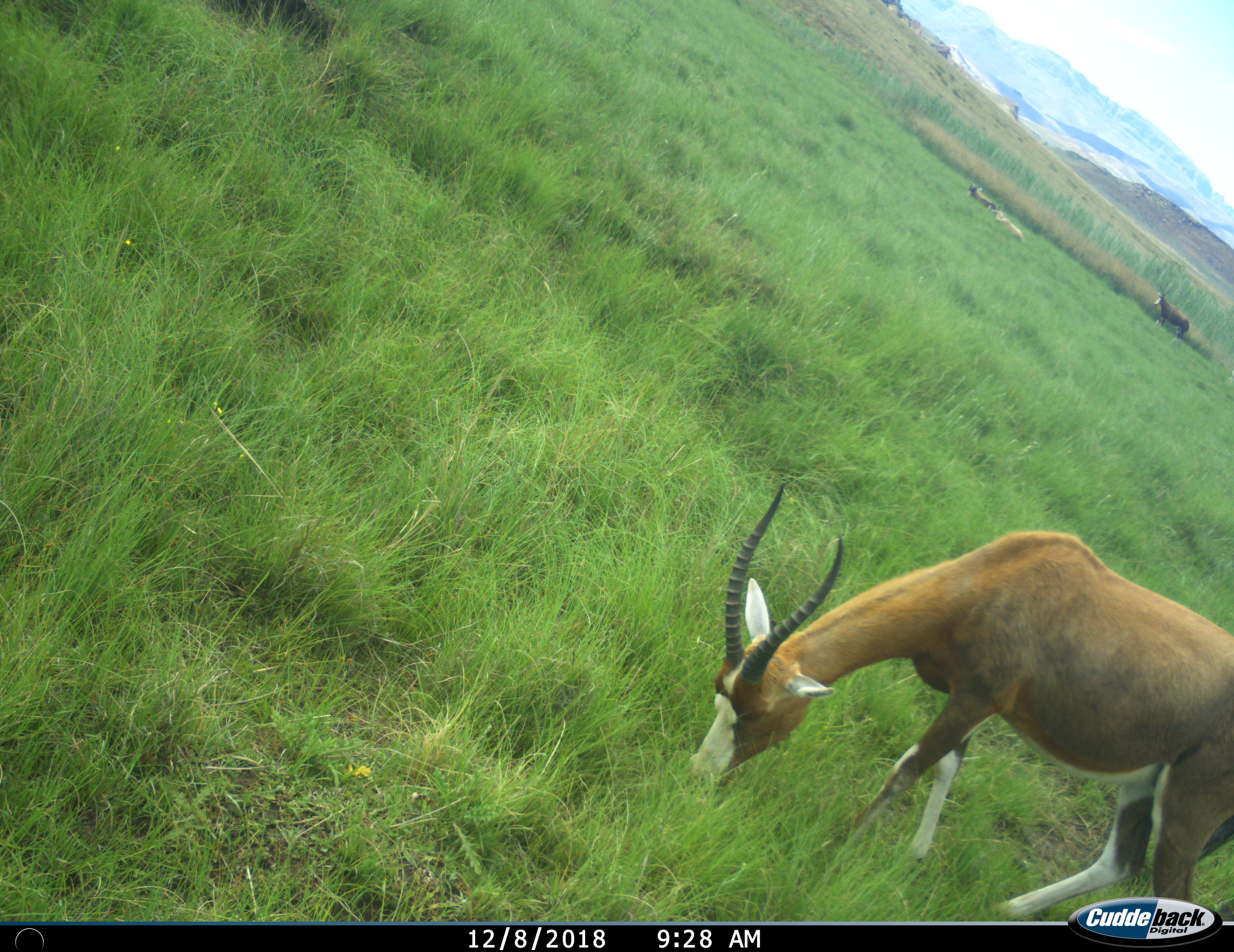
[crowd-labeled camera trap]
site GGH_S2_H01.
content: unidentified animal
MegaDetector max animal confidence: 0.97